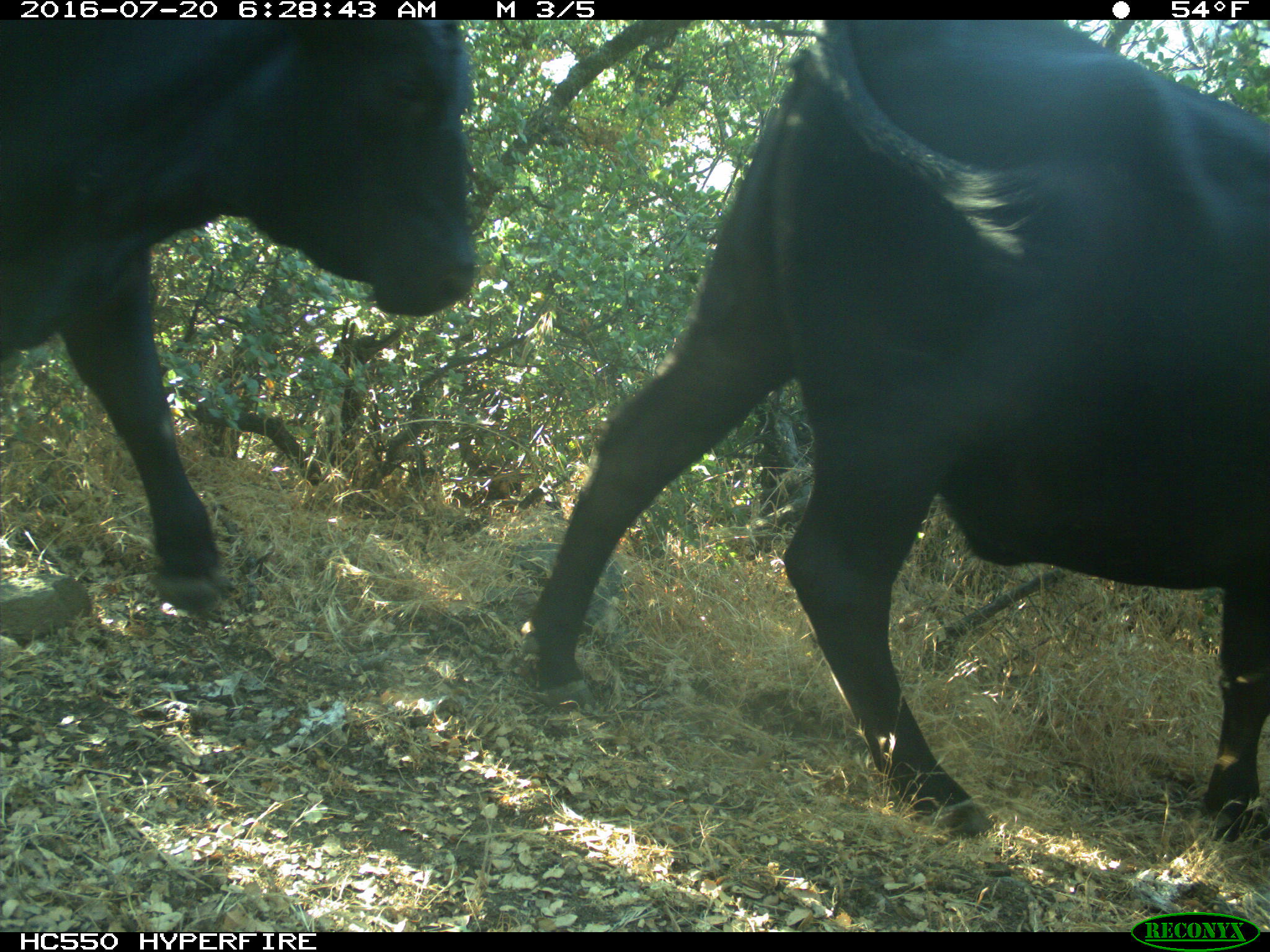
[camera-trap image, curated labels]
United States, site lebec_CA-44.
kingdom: Animalia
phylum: Chordata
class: Mammalia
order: Artiodactyla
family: Bovidae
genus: Bos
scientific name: Bos taurus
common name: domestic cow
Bos taurus (domestic cow).